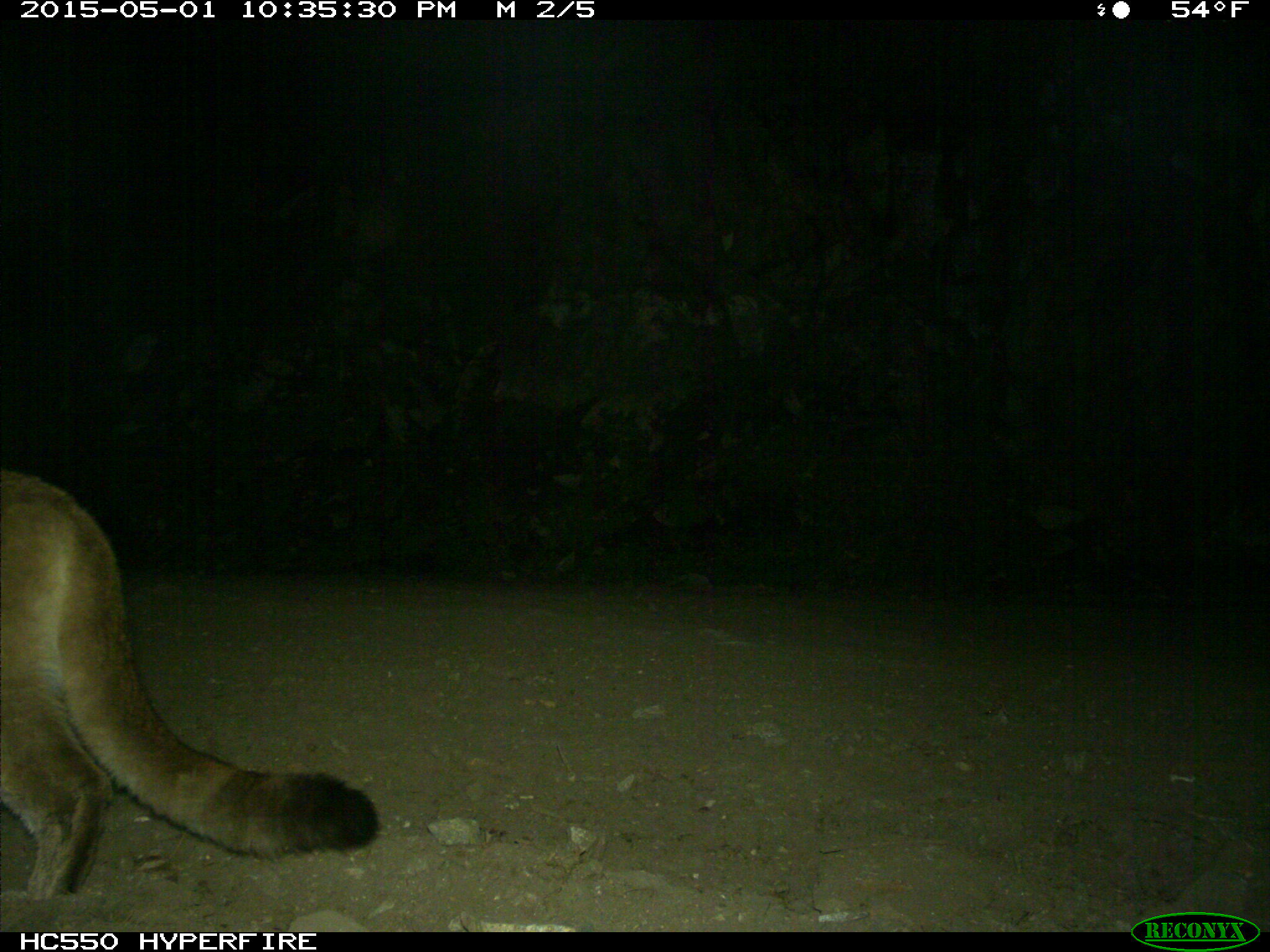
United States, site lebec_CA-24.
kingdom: Animalia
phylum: Chordata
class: Mammalia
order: Carnivora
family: Felidae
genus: Puma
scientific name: Puma concolor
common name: mountain lion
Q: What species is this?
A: Puma concolor (mountain lion).